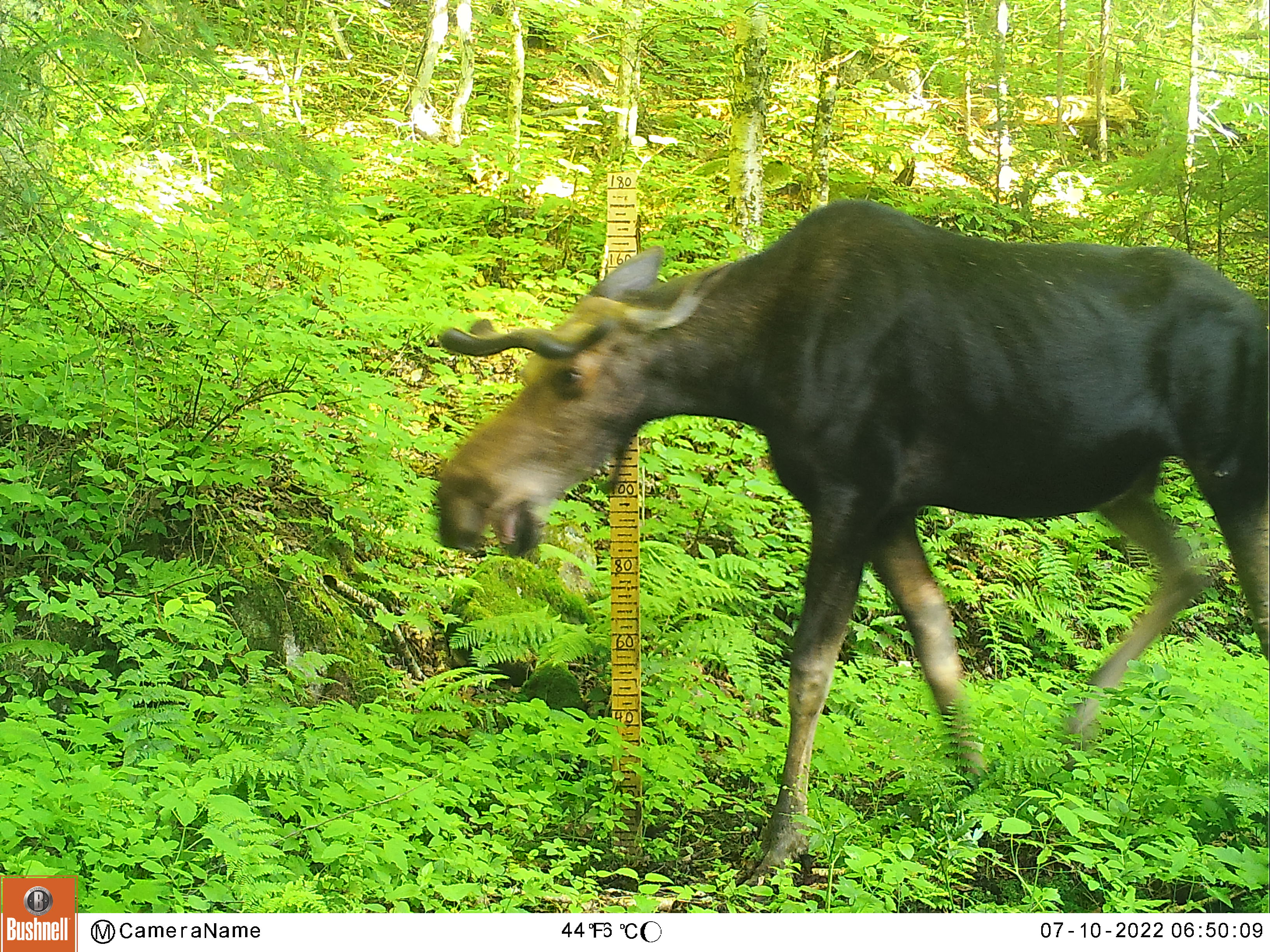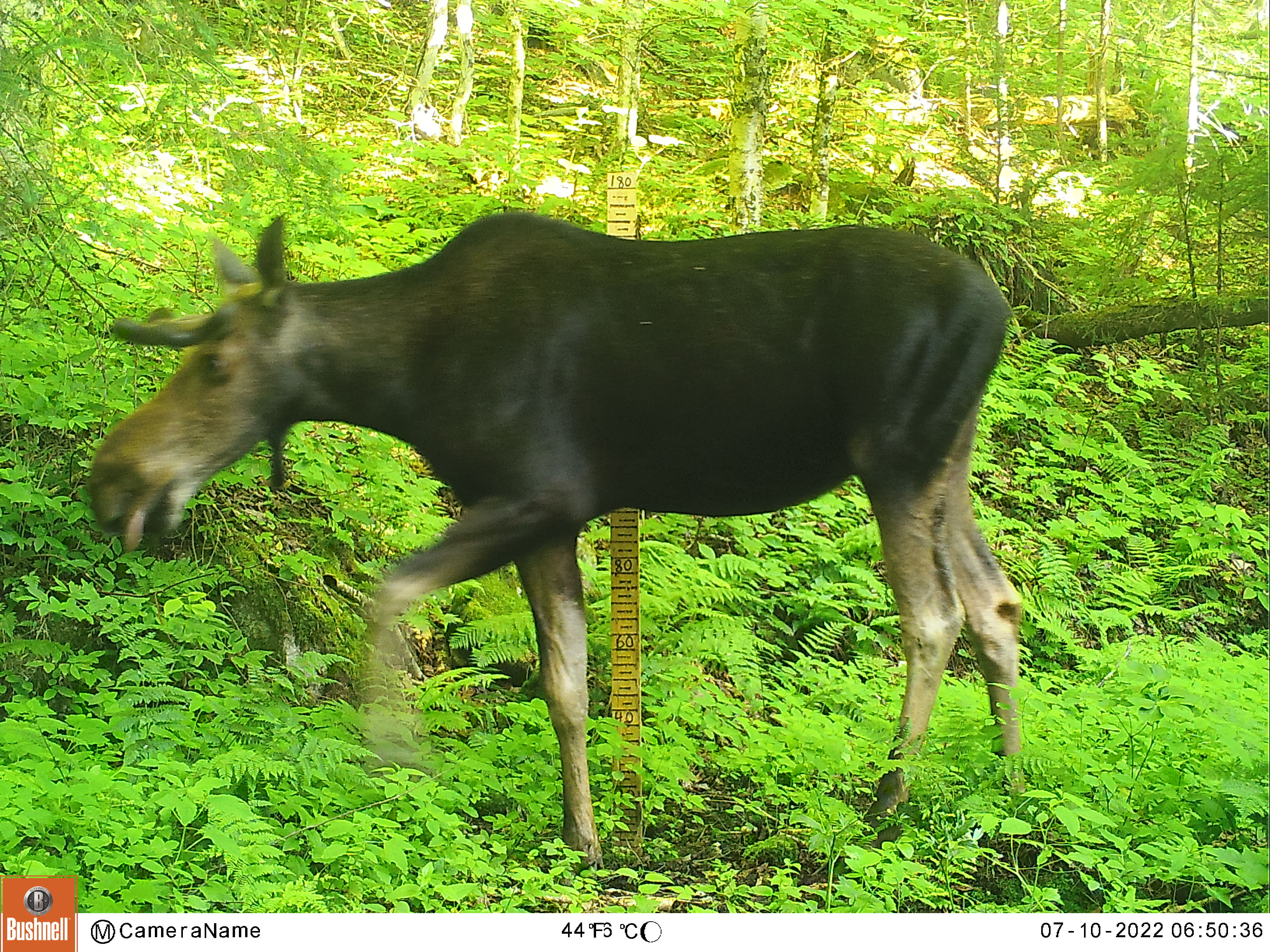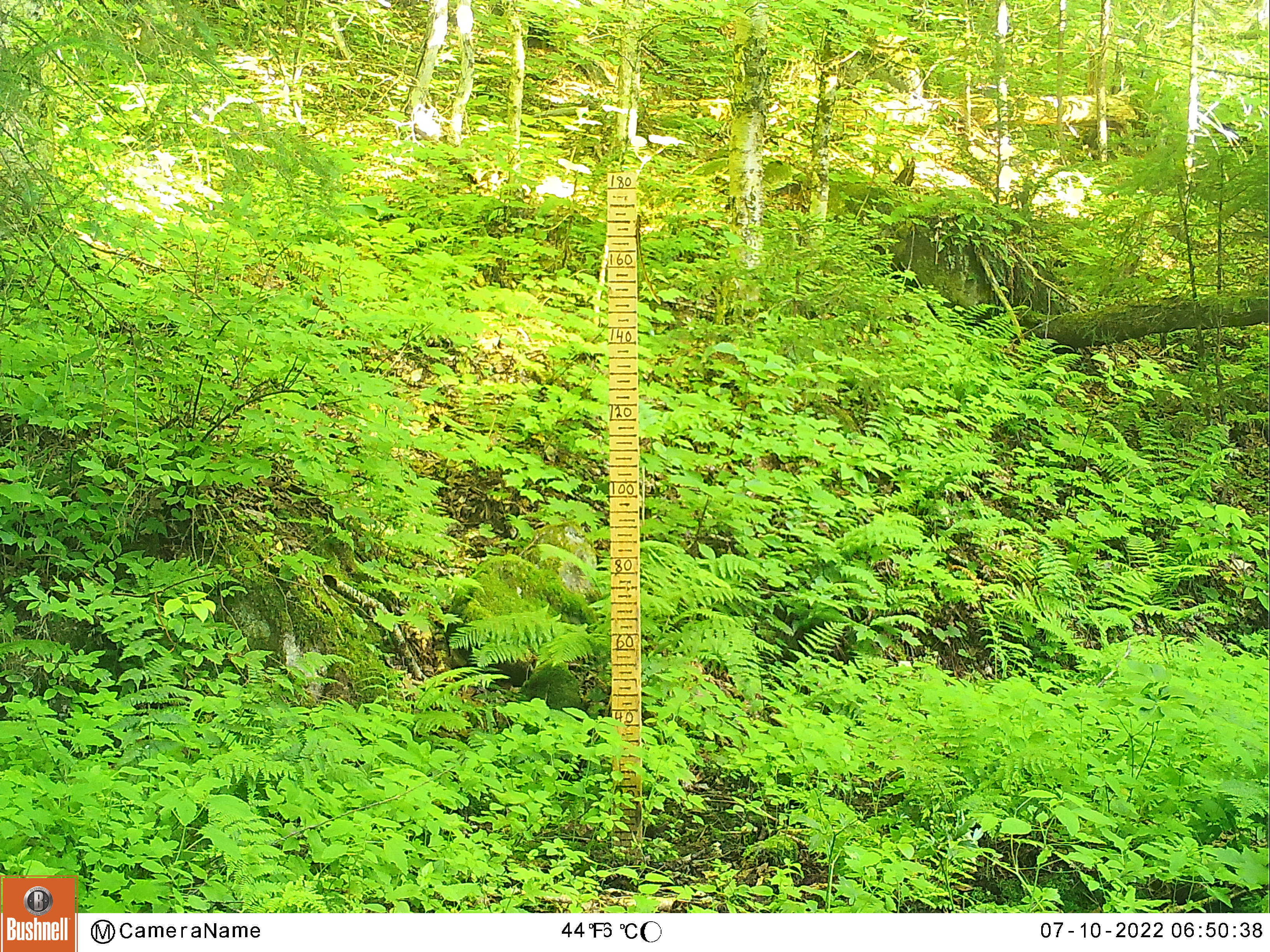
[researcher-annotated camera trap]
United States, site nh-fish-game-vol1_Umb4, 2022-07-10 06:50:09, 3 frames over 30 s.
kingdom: Animalia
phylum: Chordata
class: Mammalia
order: Artiodactyla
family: Cervidae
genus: Alces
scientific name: Alces alces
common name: moose